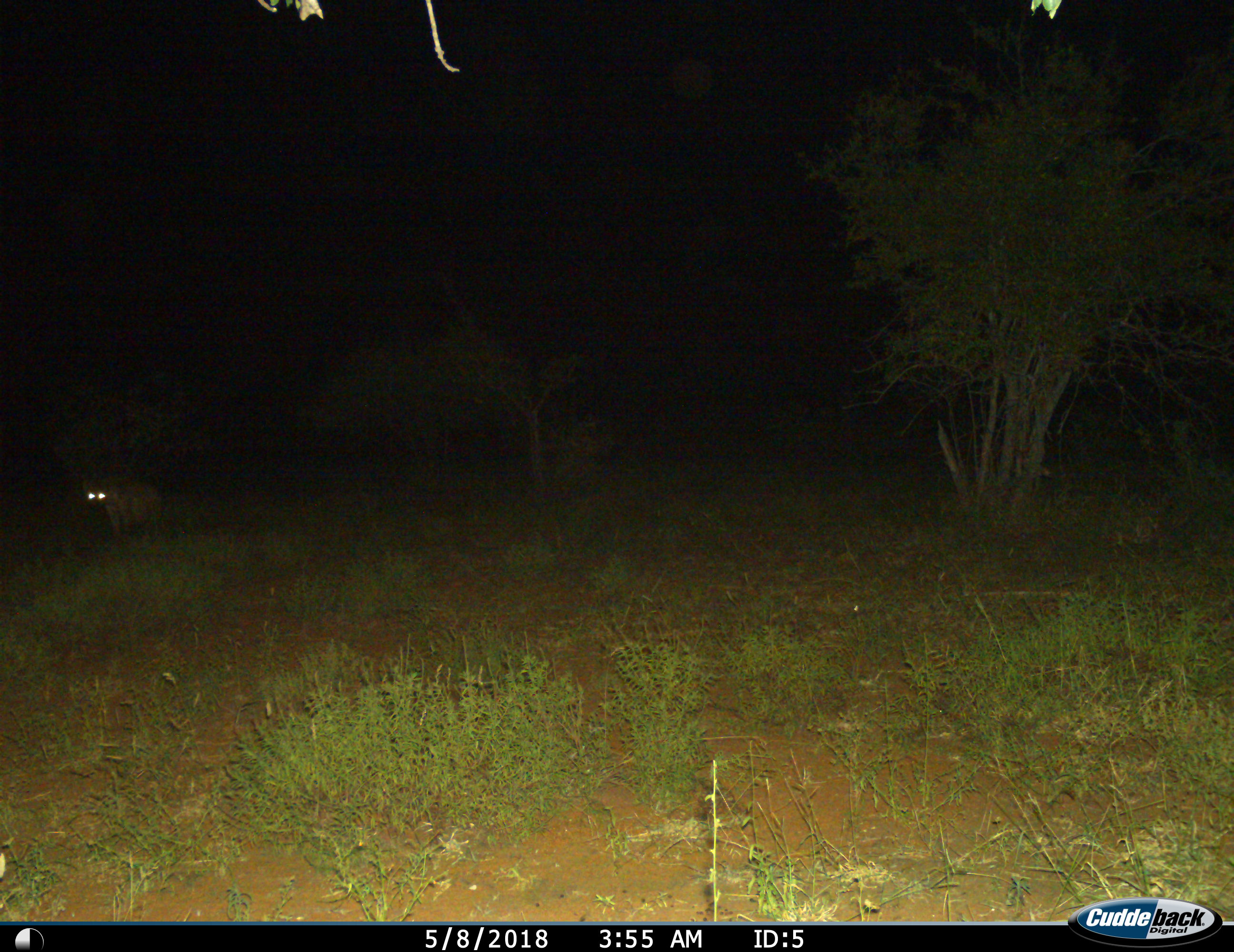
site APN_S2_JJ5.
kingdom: Animalia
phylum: Chordata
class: Mammalia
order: Carnivora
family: Hyaenidae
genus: Crocuta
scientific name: Crocuta crocuta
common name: spotted hyena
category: hyenaspotted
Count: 1.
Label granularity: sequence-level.